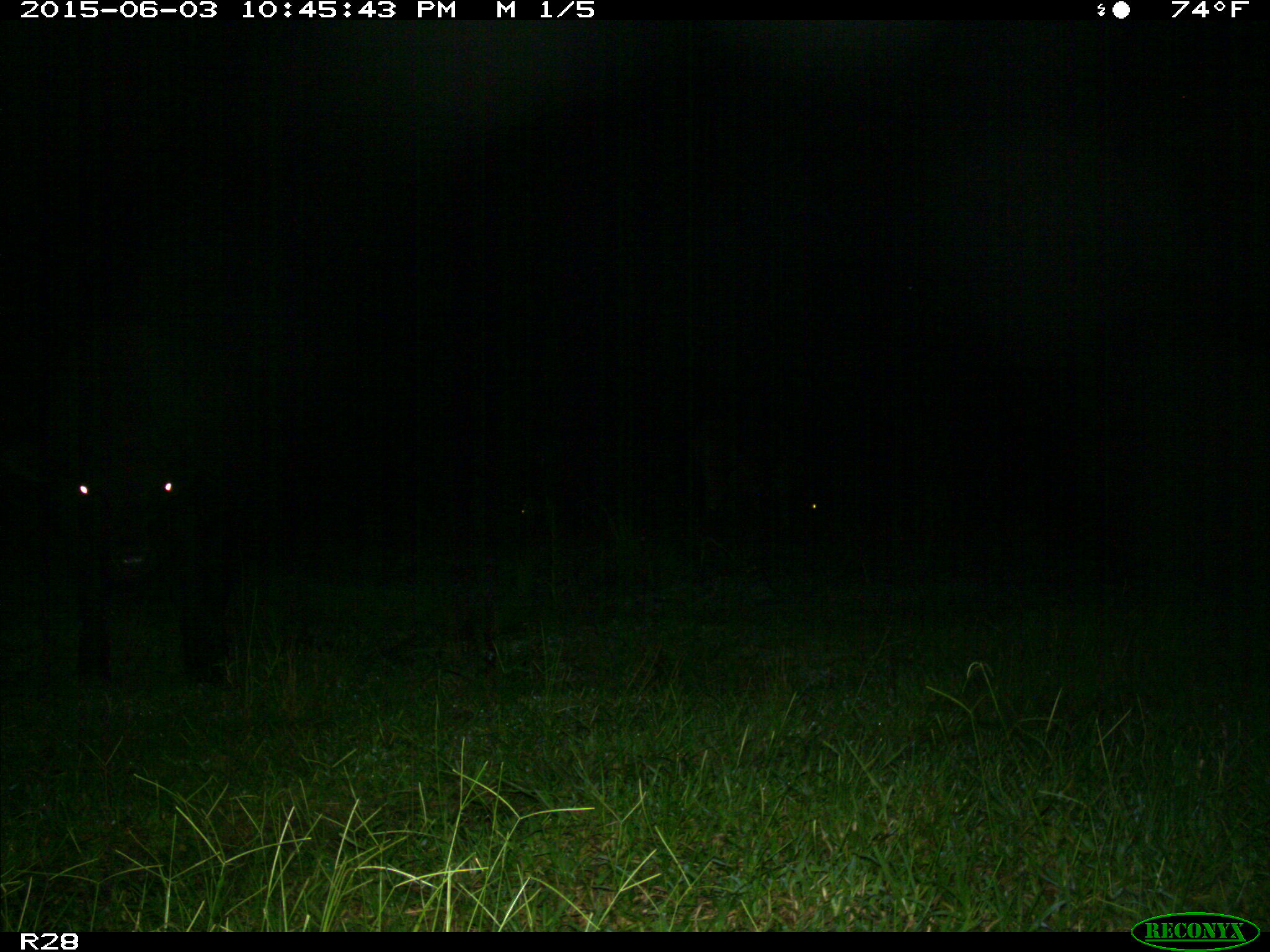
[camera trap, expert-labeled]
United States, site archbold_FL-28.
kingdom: Animalia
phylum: Chordata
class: Mammalia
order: Artiodactyla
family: Bovidae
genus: Bos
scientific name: Bos taurus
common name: domestic cow